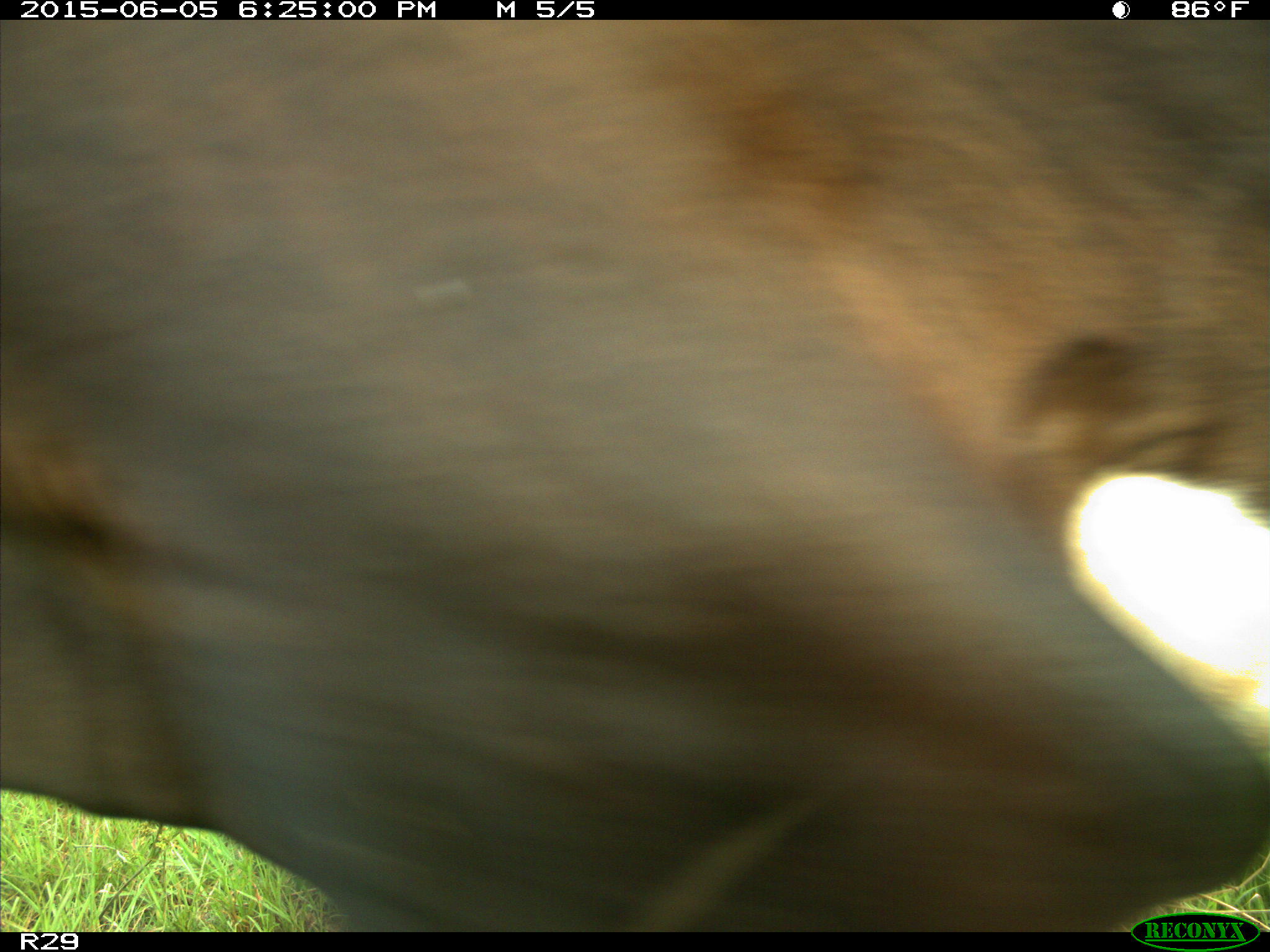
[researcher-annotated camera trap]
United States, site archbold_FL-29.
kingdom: Animalia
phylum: Chordata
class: Mammalia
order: Artiodactyla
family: Bovidae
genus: Bos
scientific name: Bos taurus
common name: domestic cow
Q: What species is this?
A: Bos taurus (domestic cow).